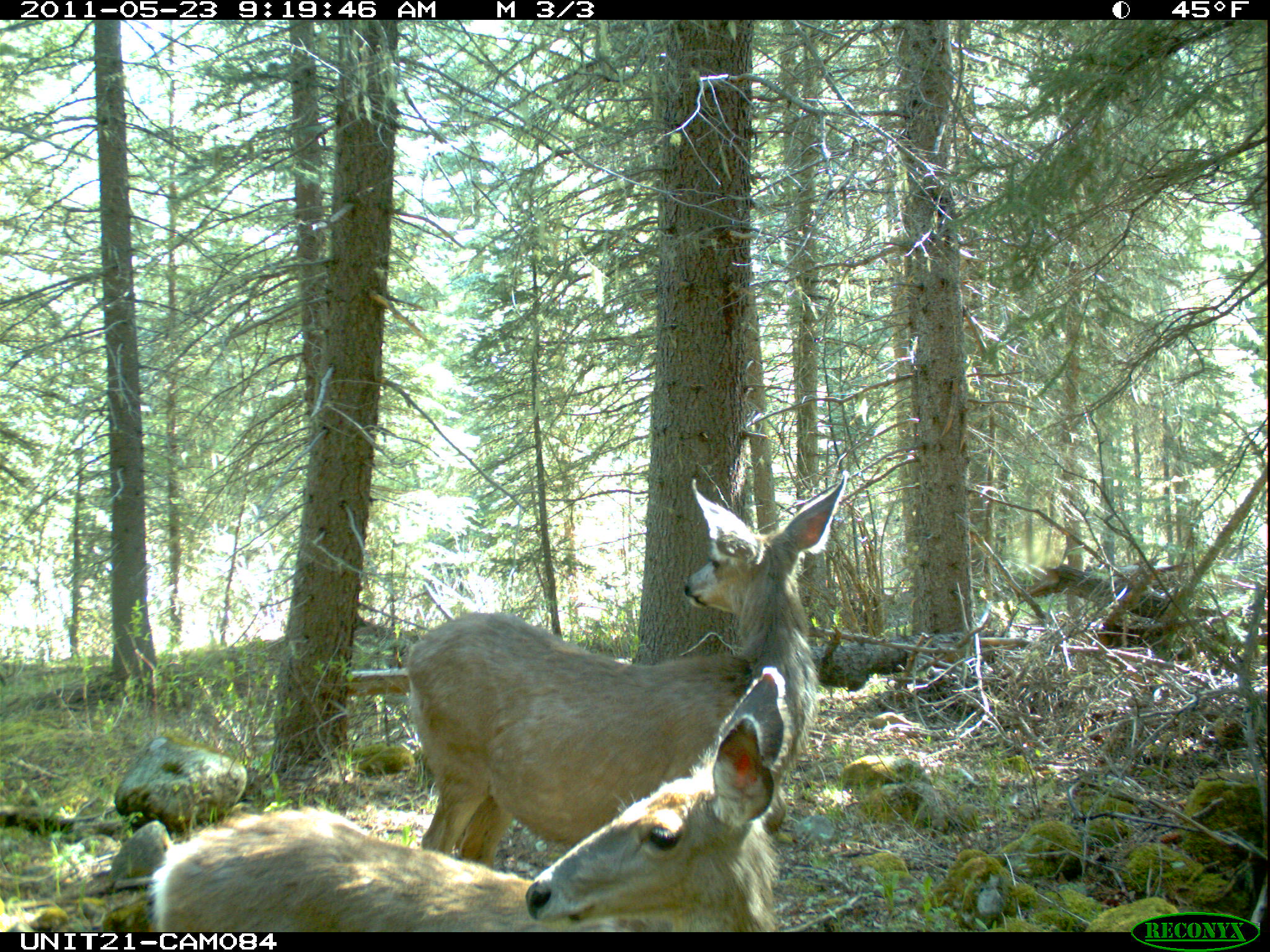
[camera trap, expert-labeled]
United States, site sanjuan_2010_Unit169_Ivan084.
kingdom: Animalia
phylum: Chordata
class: Mammalia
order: Artiodactyla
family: Cervidae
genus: Odocoileus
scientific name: Odocoileus hemionus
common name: mule deer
Odocoileus hemionus (mule deer).